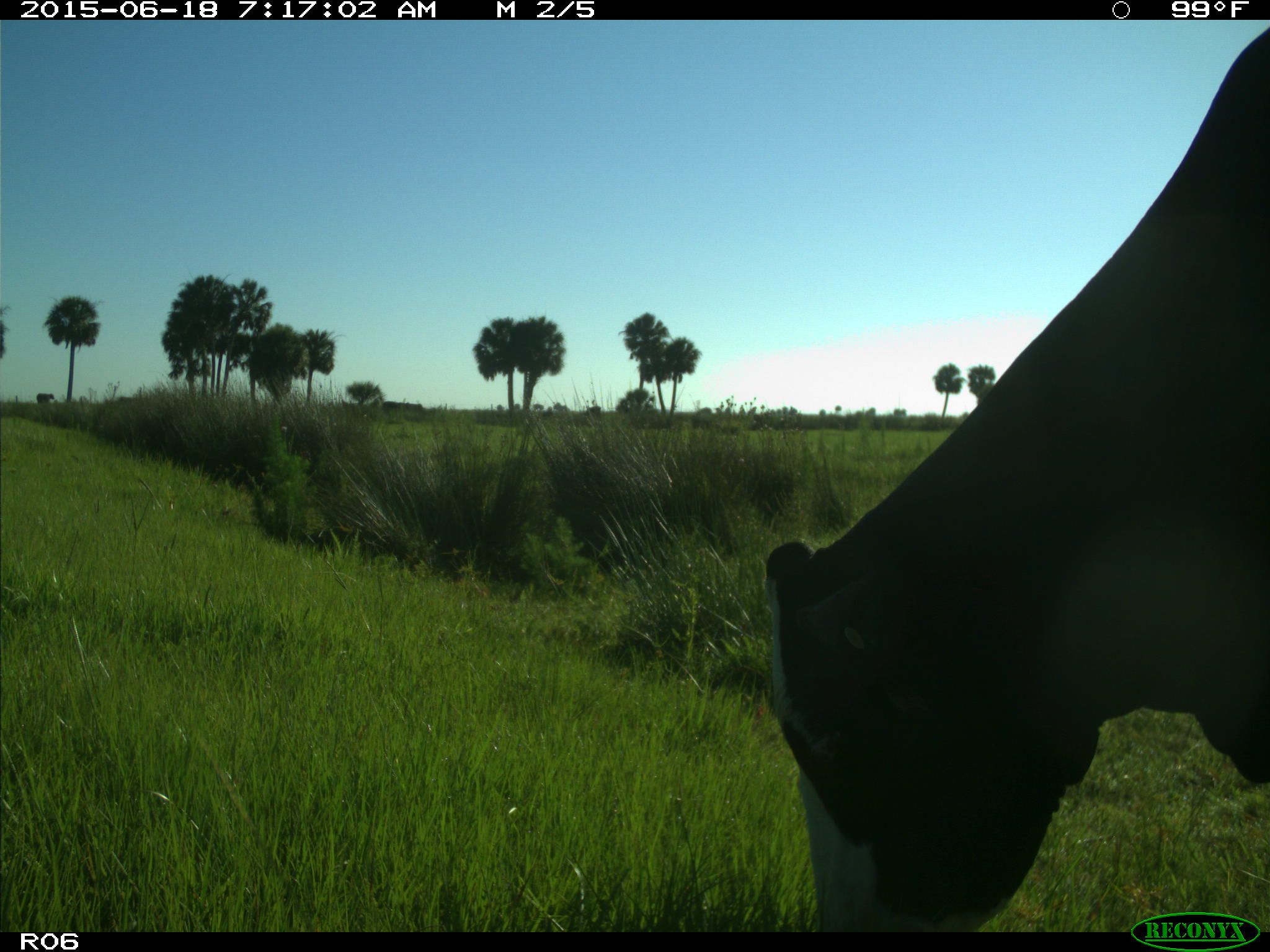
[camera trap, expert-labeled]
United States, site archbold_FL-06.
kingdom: Animalia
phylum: Chordata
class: Mammalia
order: Artiodactyla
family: Bovidae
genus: Bos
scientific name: Bos taurus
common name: domestic cow